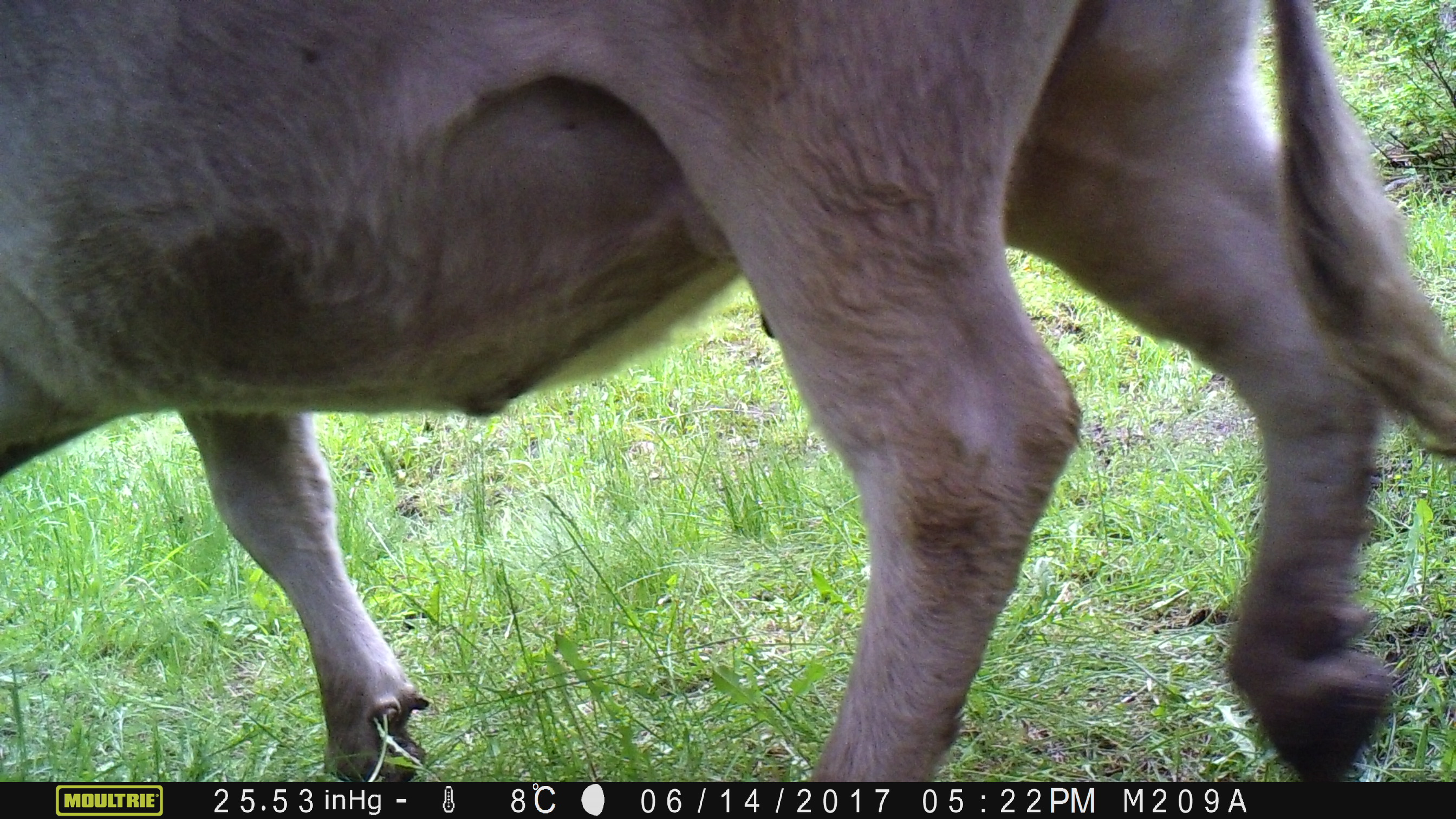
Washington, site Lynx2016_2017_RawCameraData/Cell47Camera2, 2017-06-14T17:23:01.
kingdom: Animalia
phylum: Chordata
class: Mammalia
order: Artiodactyla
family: Bovidae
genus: Bos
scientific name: Bos taurus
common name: domestic cattle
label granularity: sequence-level